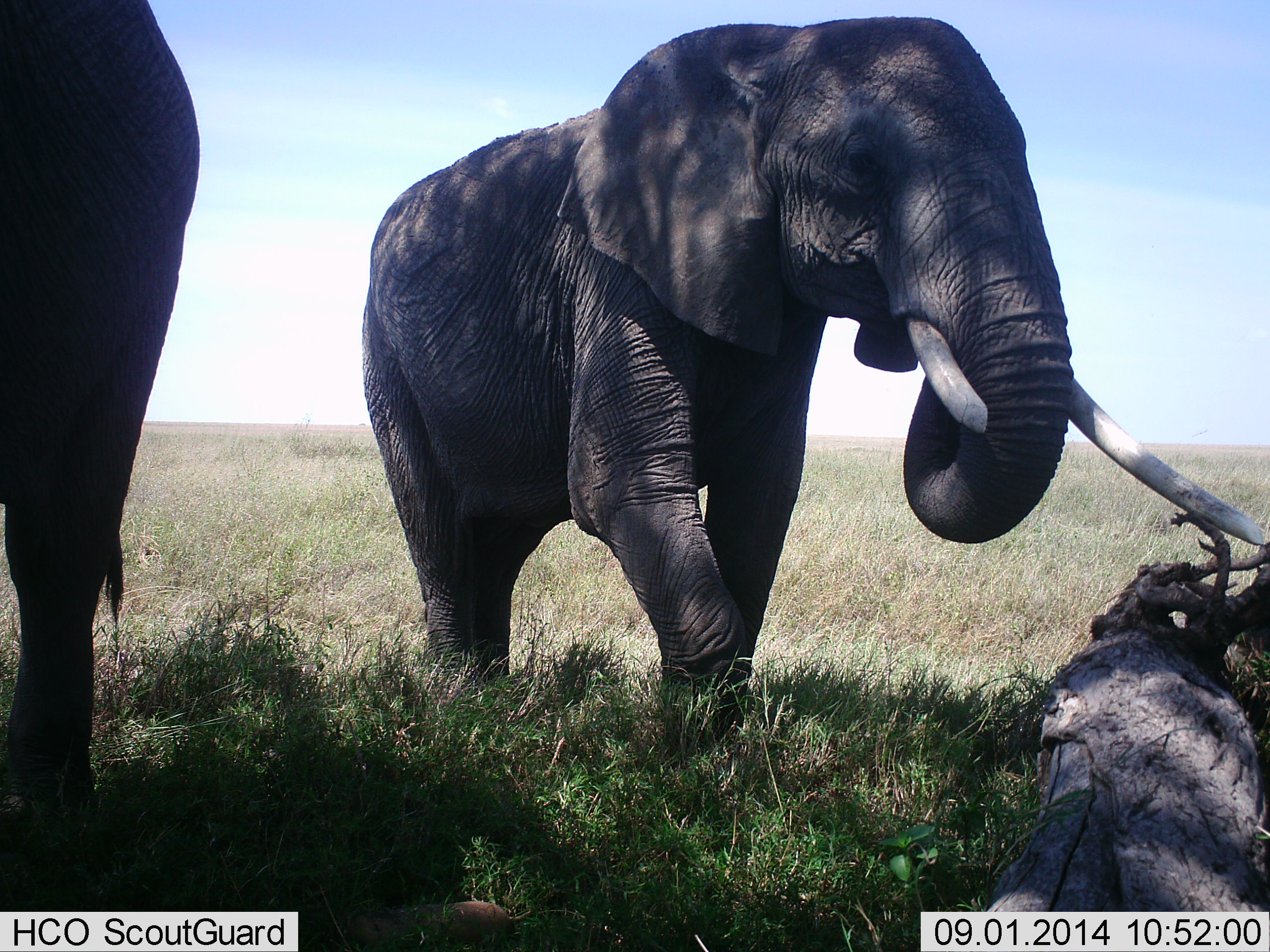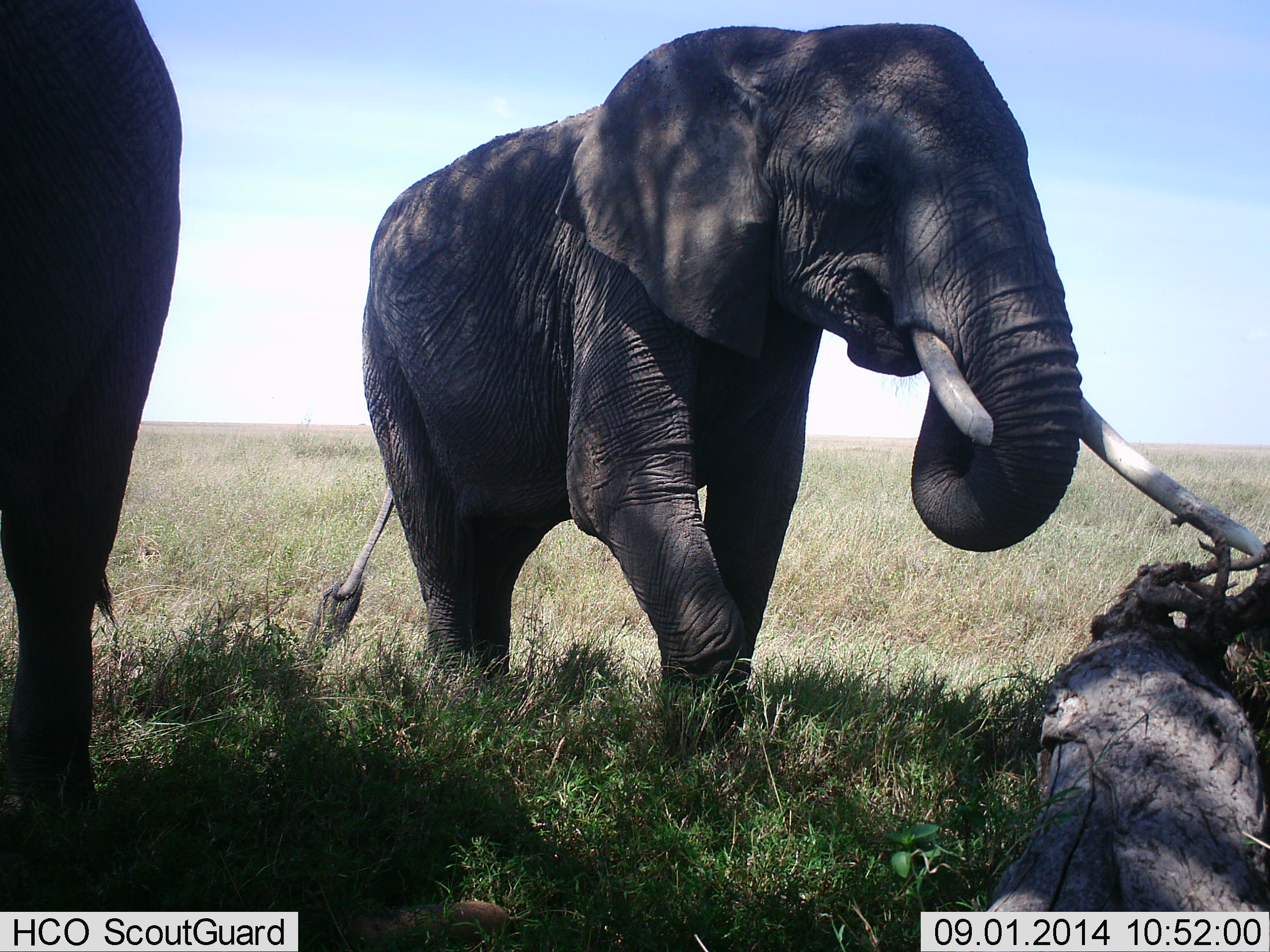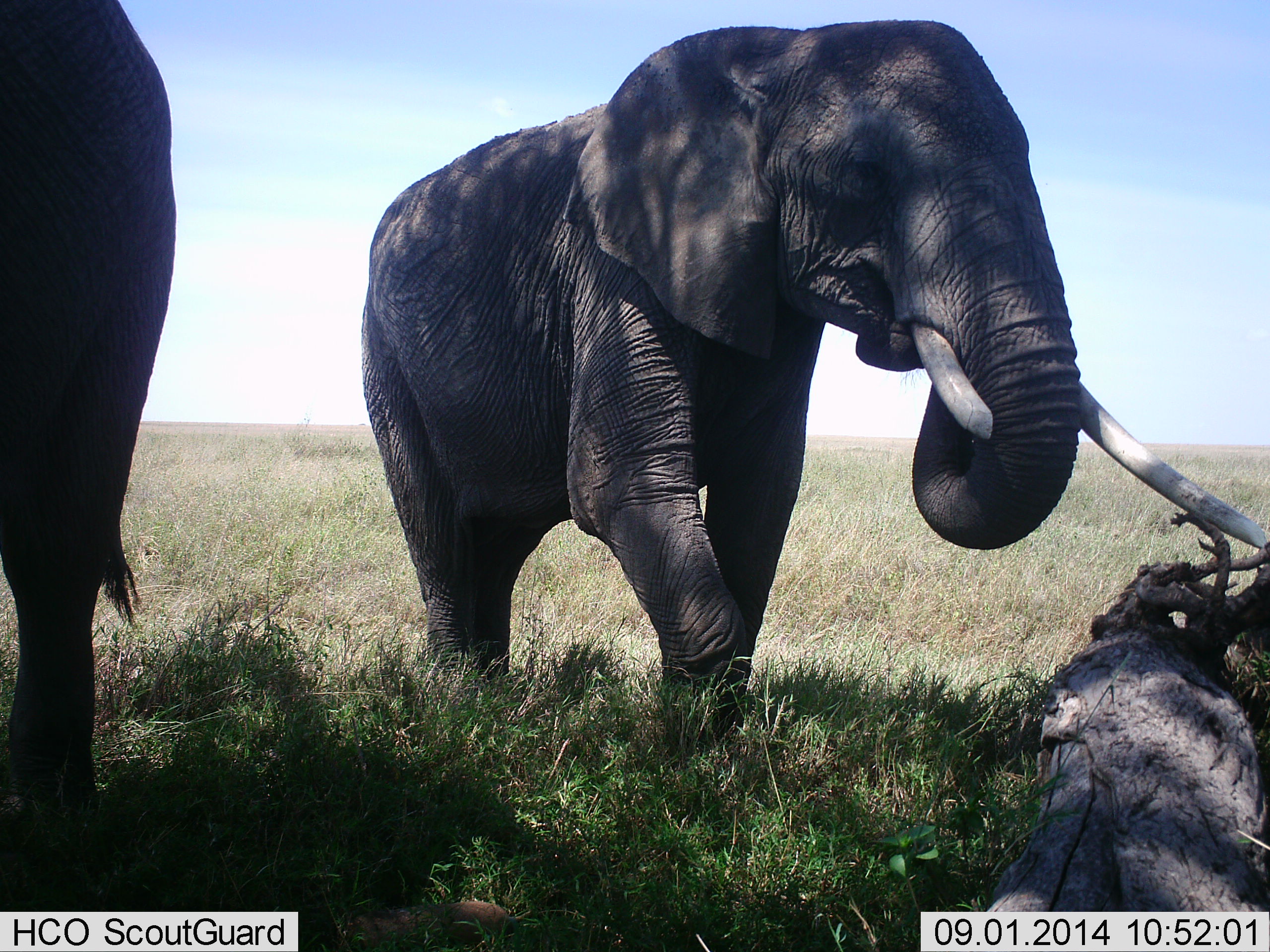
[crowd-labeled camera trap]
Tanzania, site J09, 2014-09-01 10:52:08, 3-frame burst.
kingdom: Animalia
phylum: Chordata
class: Mammalia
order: Proboscidea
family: Elephantidae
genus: Loxodonta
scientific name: Loxodonta africana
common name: african bush elephant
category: elephant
Elephant (african bush elephant) (Loxodonta africana), count 2. Behavior (volunteer vote fractions): standing 70%, resting 0%, moving 10%, interacting 0%. Young present (vote fraction): 0%. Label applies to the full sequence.